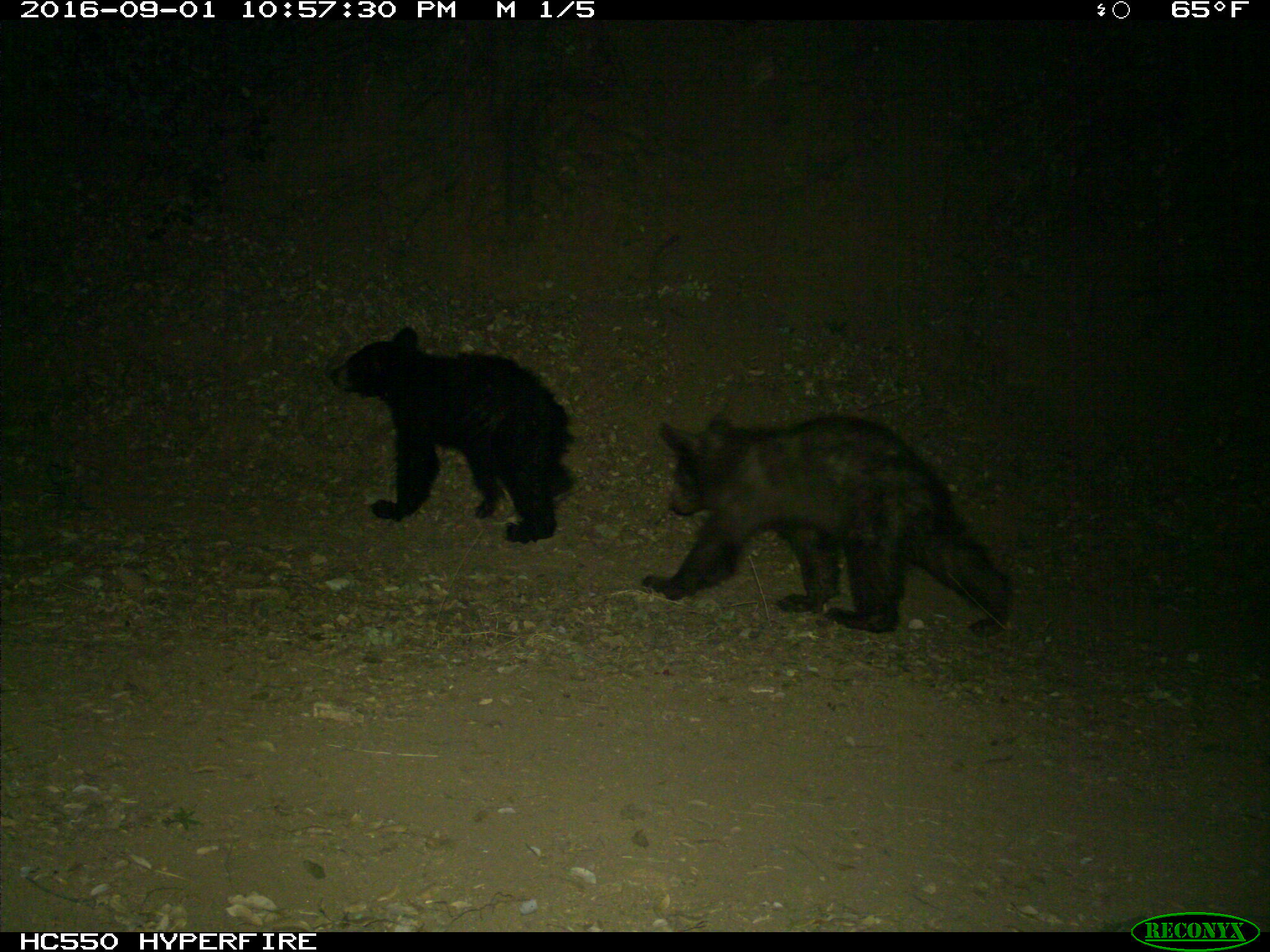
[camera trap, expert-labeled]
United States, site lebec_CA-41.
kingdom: Animalia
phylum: Chordata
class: Mammalia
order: Carnivora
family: Ursidae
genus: Ursus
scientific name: Ursus americanus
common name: american black bear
Ursus americanus (american black bear).